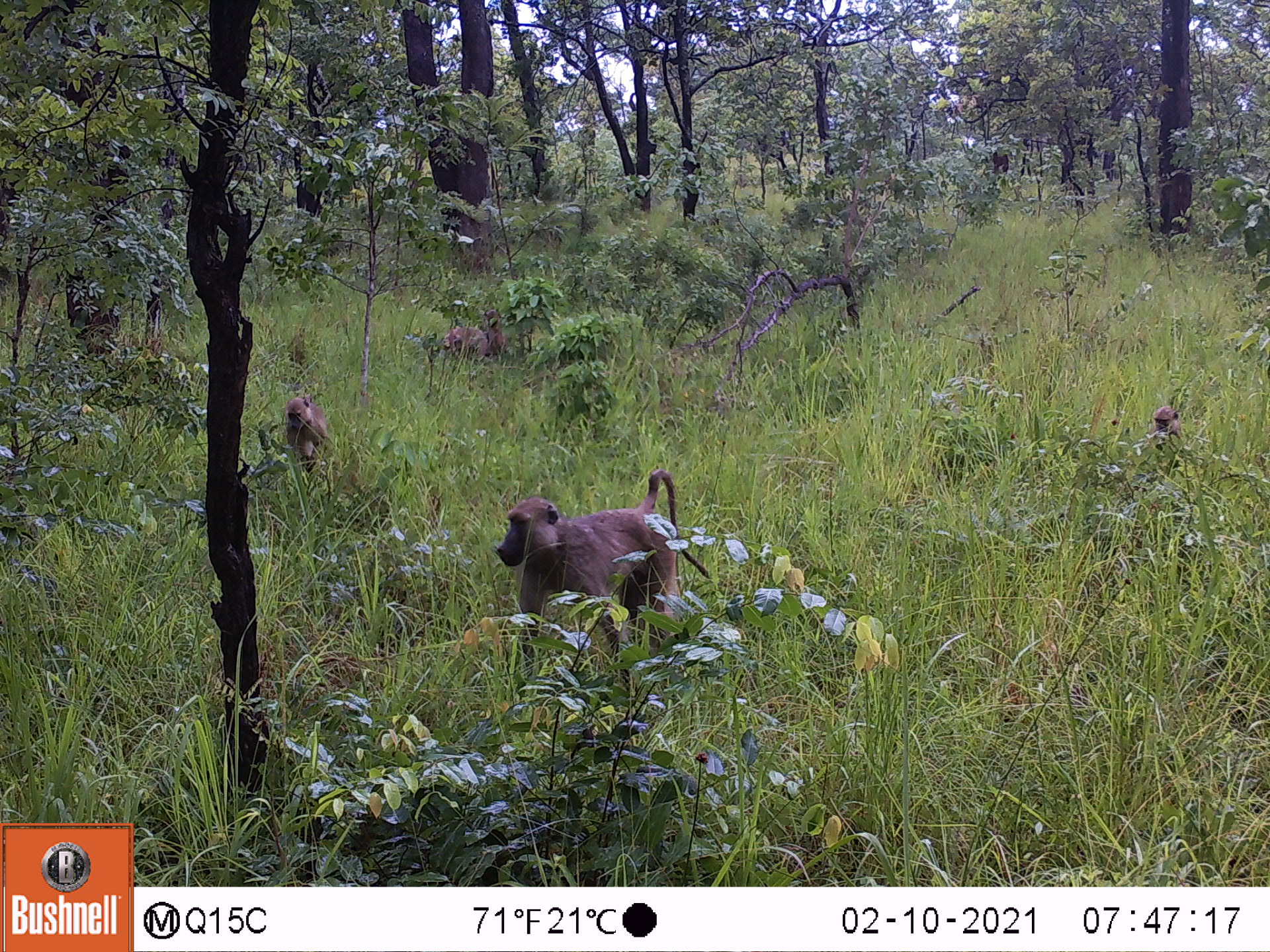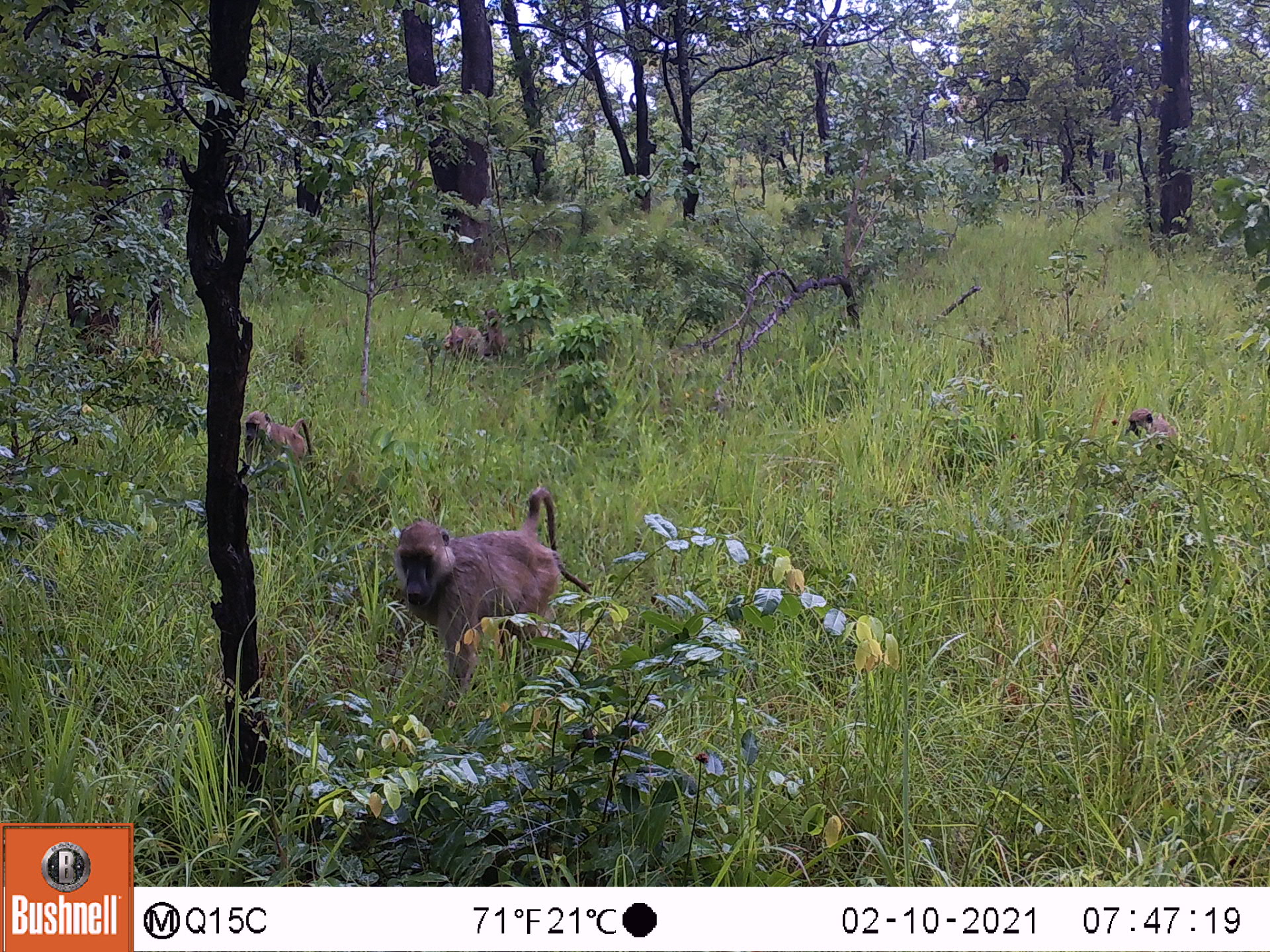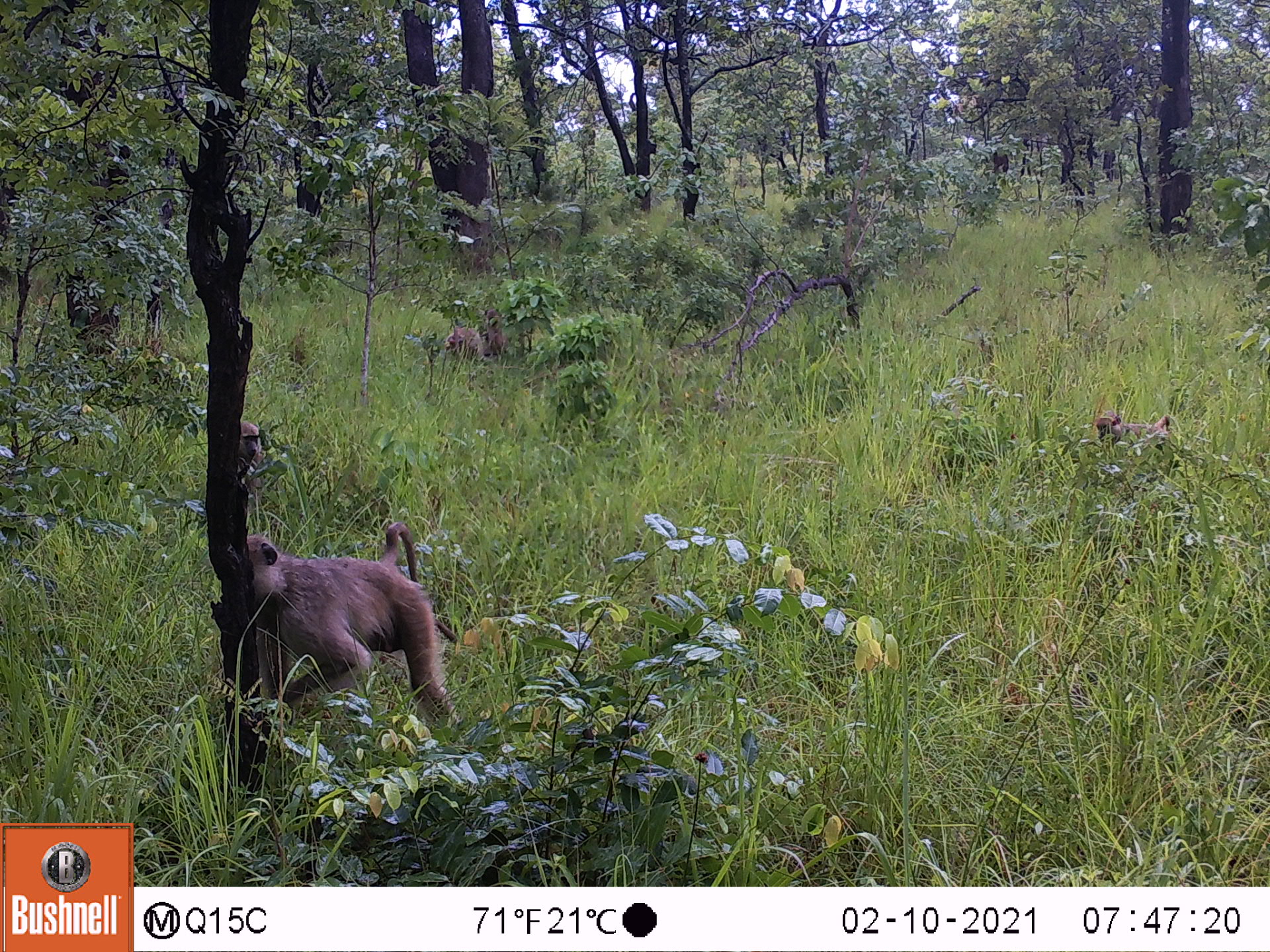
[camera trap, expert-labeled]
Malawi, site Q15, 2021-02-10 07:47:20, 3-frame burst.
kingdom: Animalia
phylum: Chordata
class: Mammalia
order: Primates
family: Cercopithecidae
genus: Papio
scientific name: Papio cynocephalus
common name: yellow baboon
Yellow baboon (Papio cynocephalus), count 4.